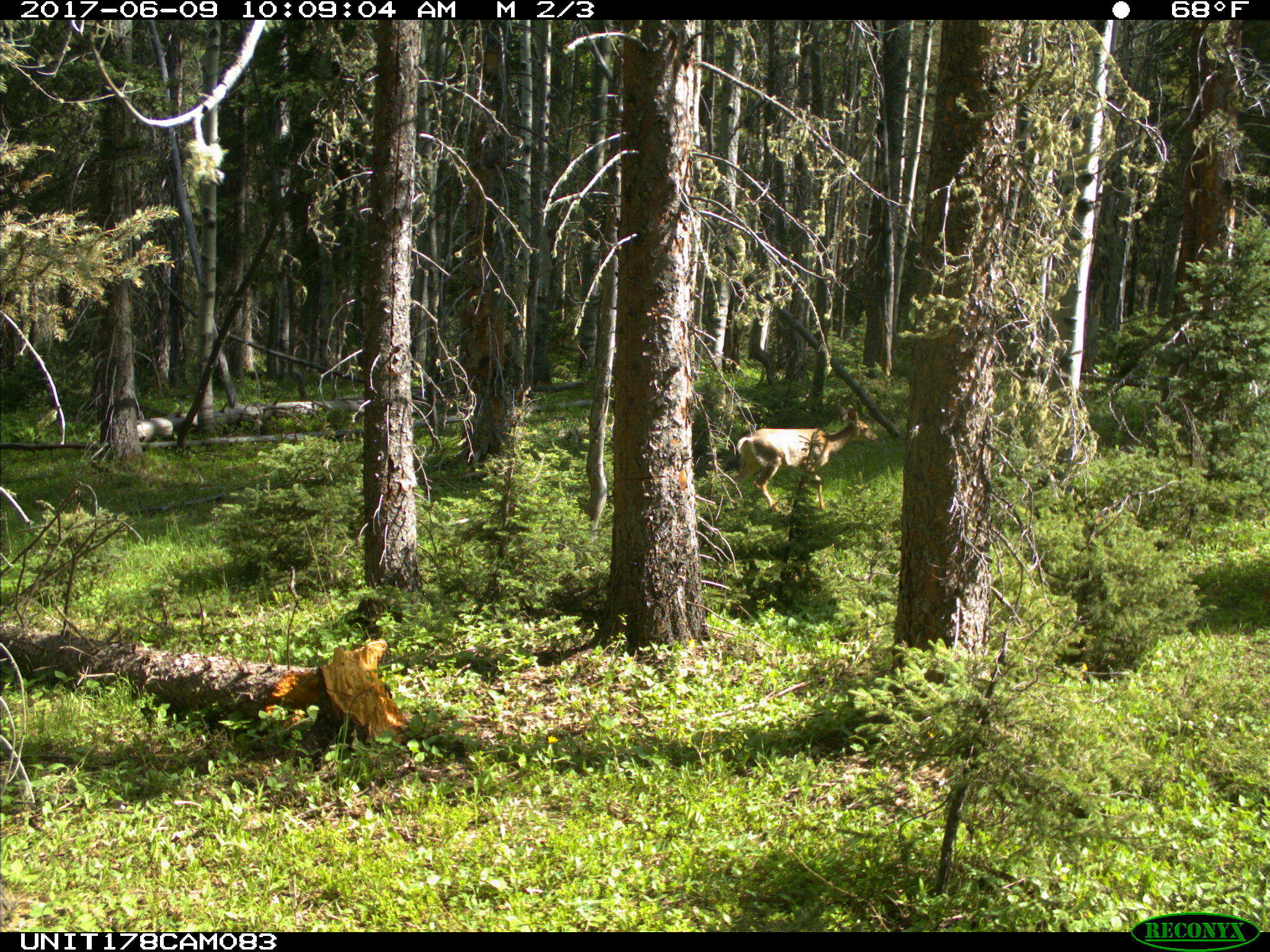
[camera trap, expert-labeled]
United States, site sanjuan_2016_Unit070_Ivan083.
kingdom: Animalia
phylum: Chordata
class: Mammalia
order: Artiodactyla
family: Cervidae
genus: Odocoileus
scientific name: Odocoileus hemionus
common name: mule deer